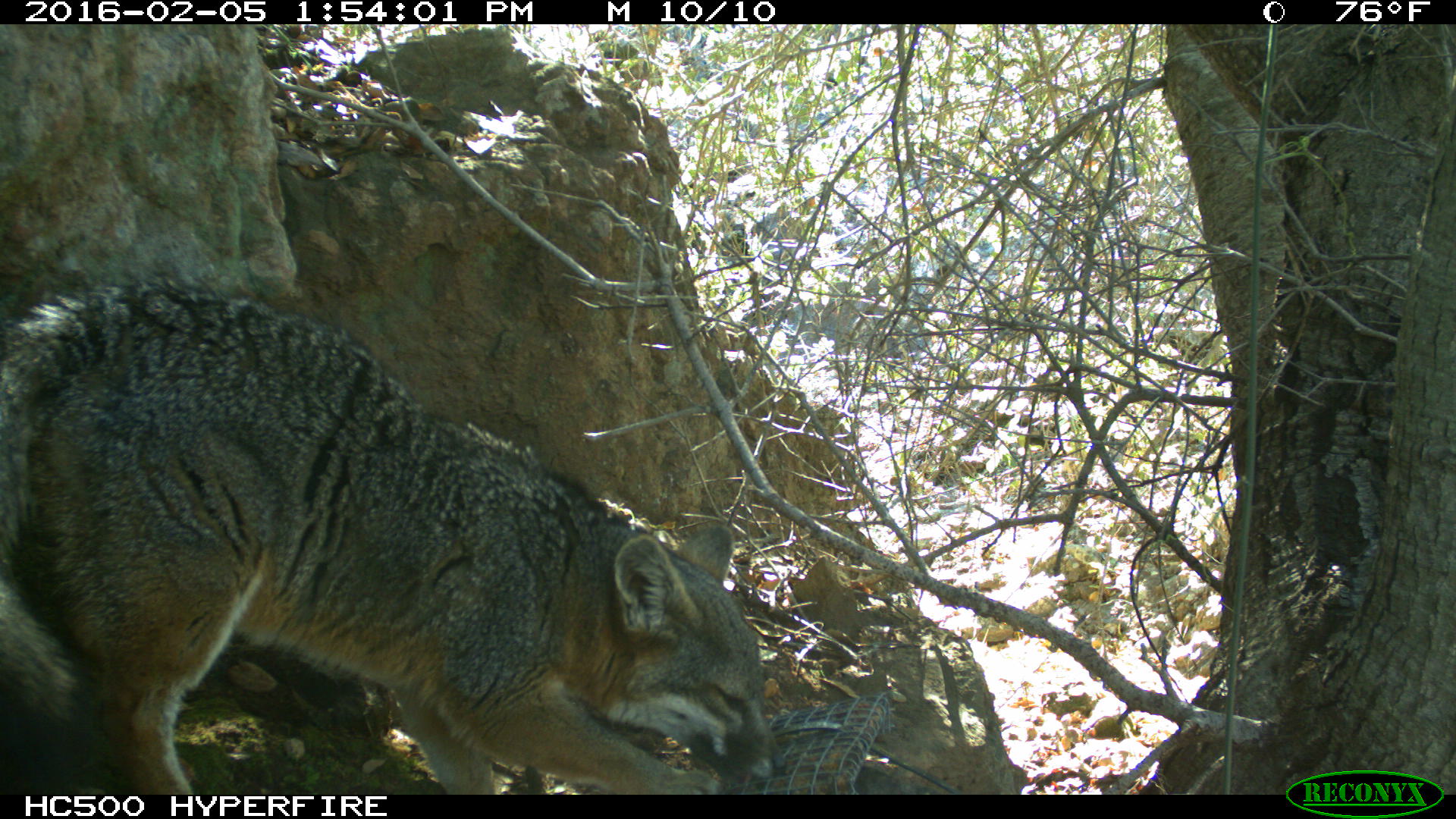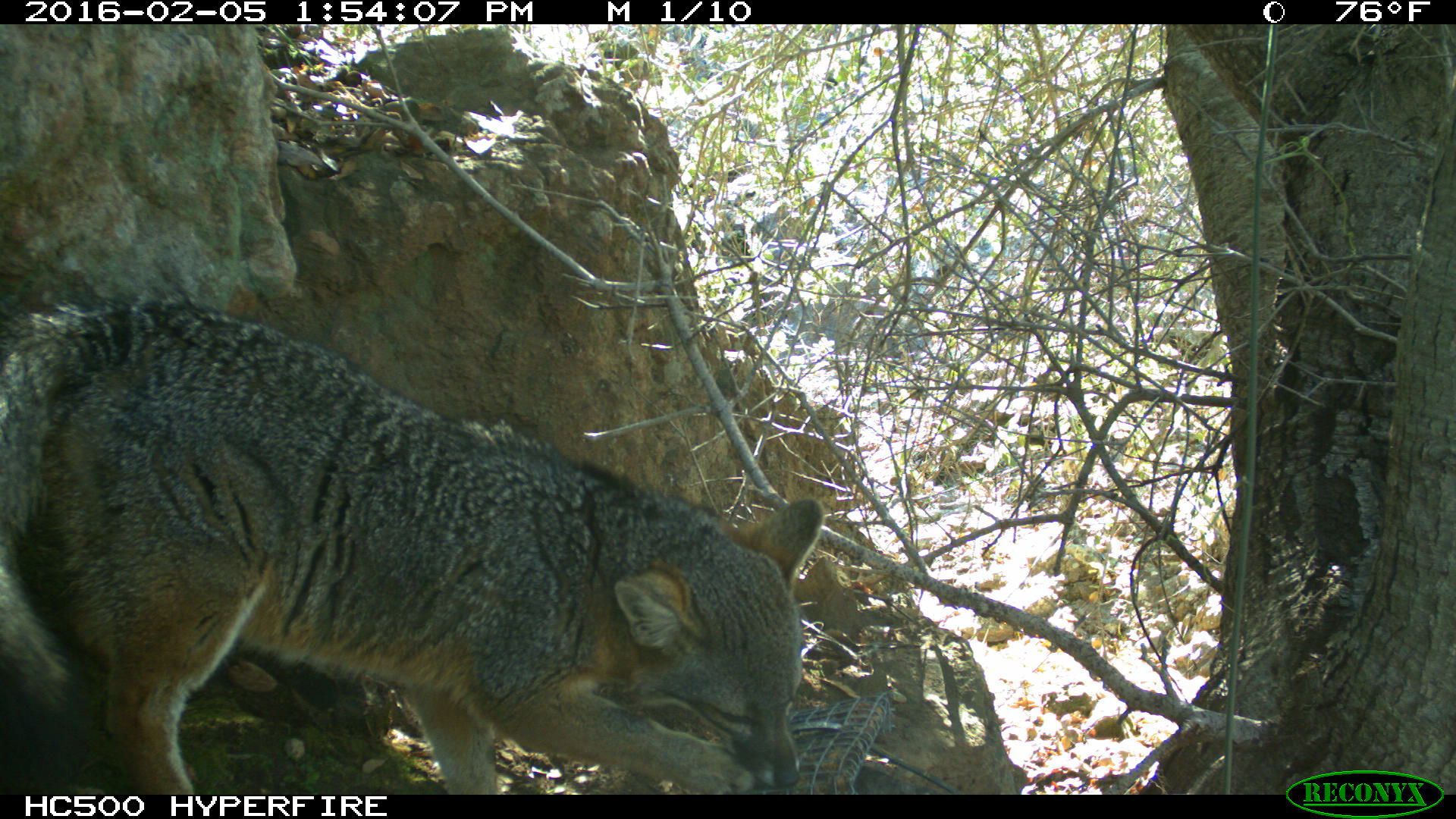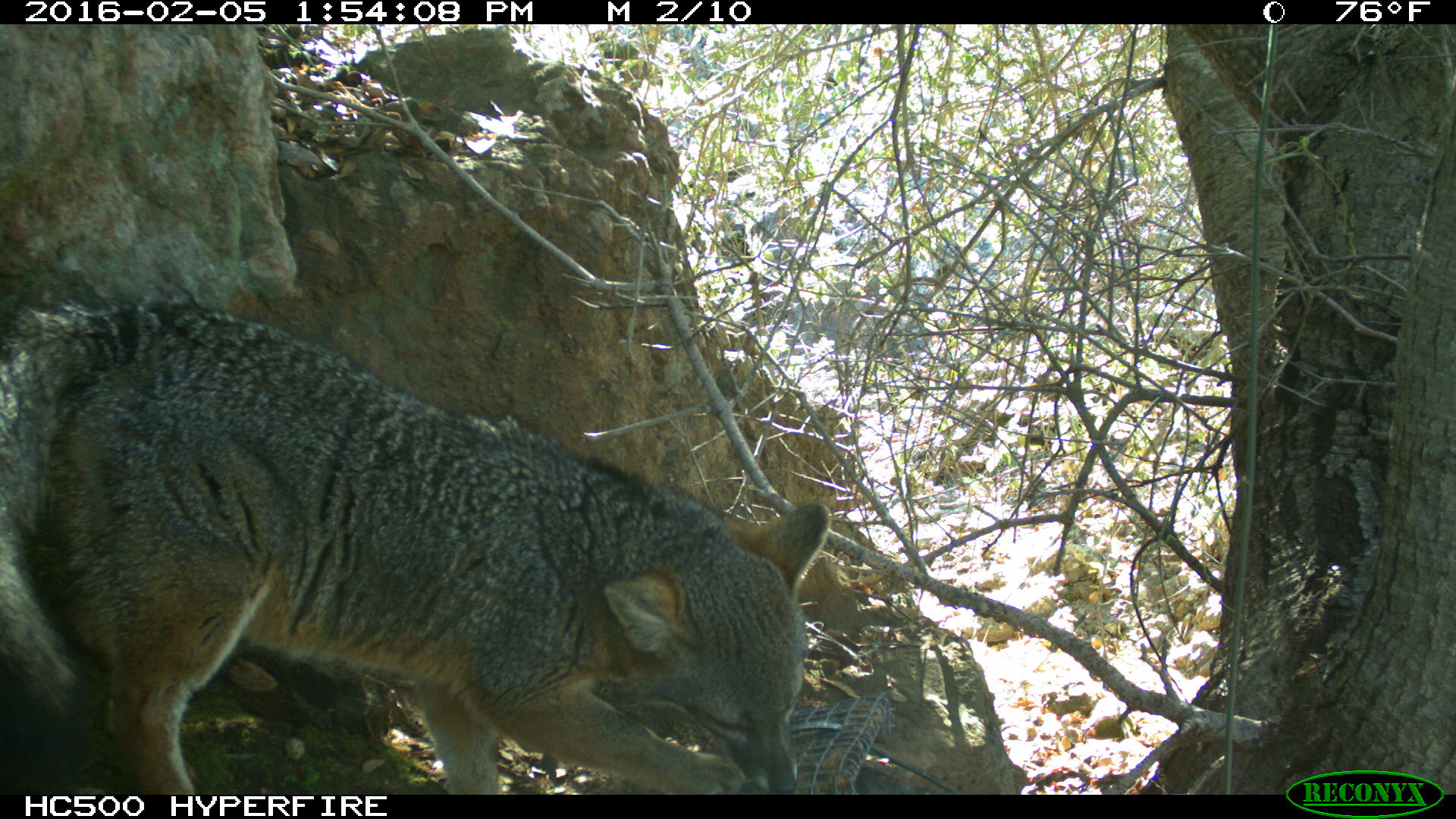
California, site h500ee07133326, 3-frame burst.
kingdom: Animalia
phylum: Chordata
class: Mammalia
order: Carnivora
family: Canidae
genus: Urocyon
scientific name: Urocyon littoralis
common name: island fox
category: fox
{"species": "fox (island fox) (Urocyon littoralis)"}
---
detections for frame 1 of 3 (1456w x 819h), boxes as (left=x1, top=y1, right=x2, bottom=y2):
fox: (left=0, top=264, right=789, bottom=793)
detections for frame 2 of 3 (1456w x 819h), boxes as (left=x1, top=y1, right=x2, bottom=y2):
fox: (left=0, top=293, right=824, bottom=794)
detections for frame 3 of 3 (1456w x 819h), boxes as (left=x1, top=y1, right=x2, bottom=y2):
fox: (left=0, top=296, right=832, bottom=795)